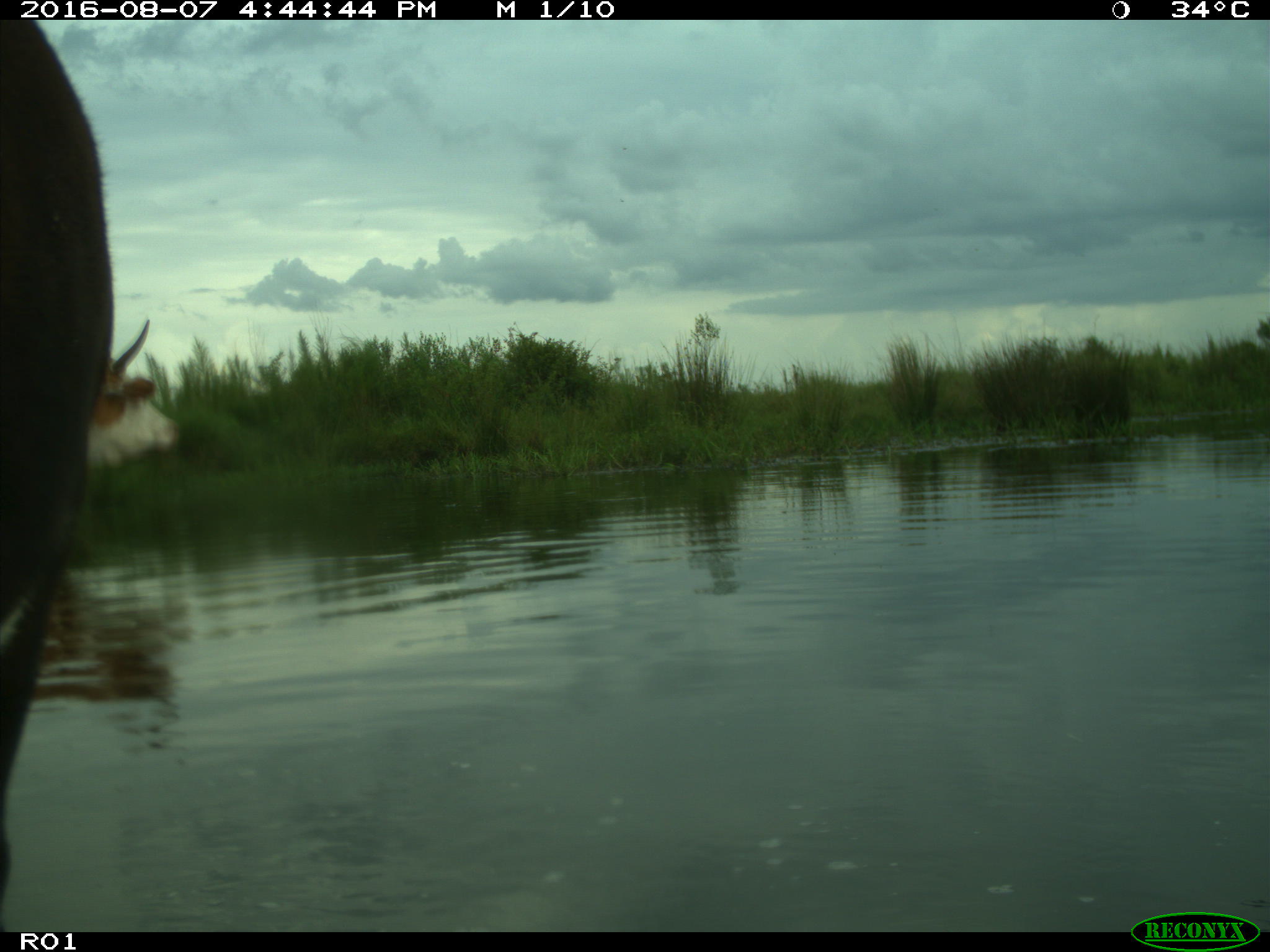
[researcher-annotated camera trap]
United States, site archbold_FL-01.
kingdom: Animalia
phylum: Chordata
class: Mammalia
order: Artiodactyla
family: Bovidae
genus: Bos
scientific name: Bos taurus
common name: domestic cow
Bos taurus (domestic cow).